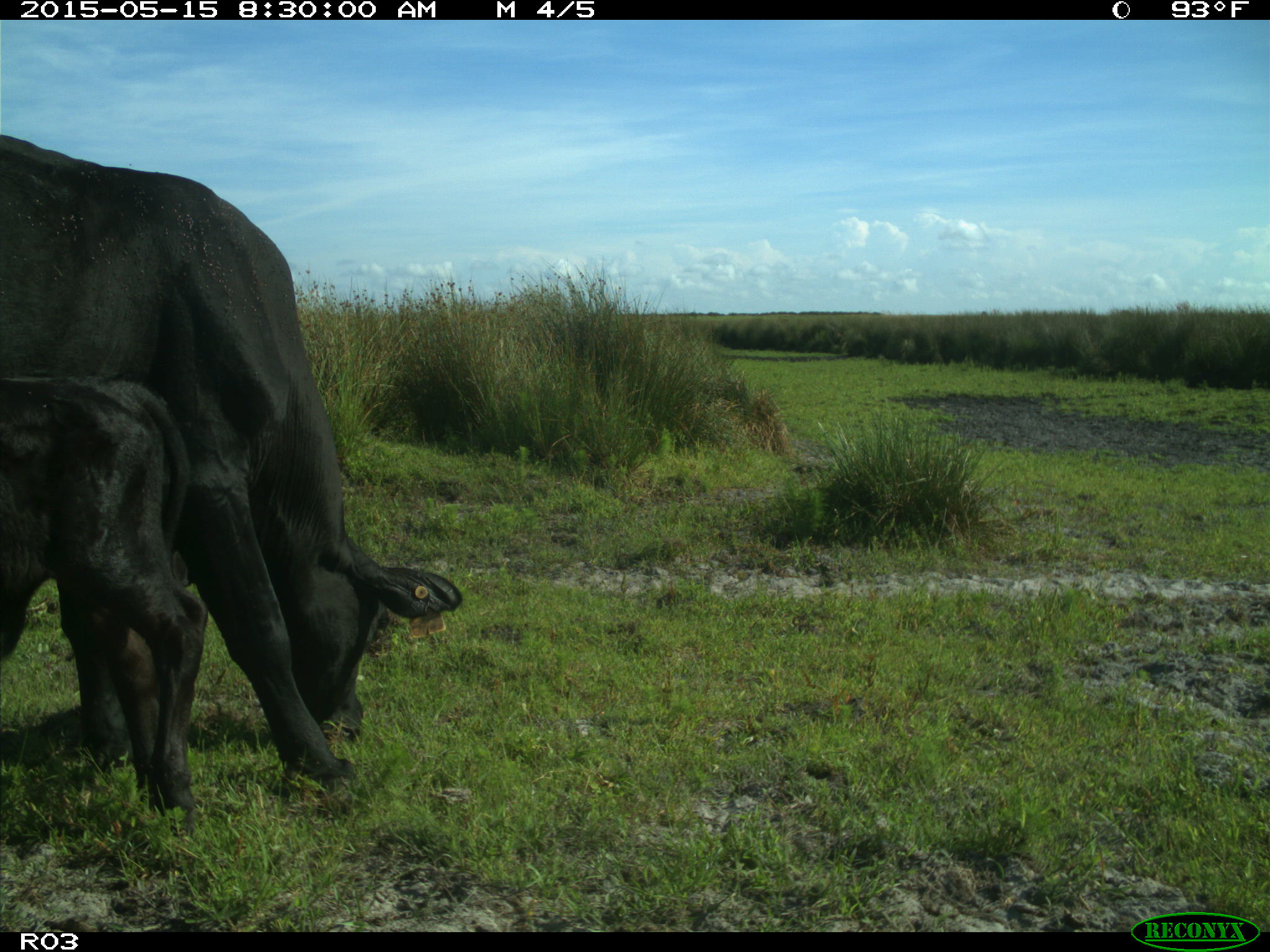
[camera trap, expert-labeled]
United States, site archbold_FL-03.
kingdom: Animalia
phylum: Chordata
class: Mammalia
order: Artiodactyla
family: Bovidae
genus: Bos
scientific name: Bos taurus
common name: domestic cow